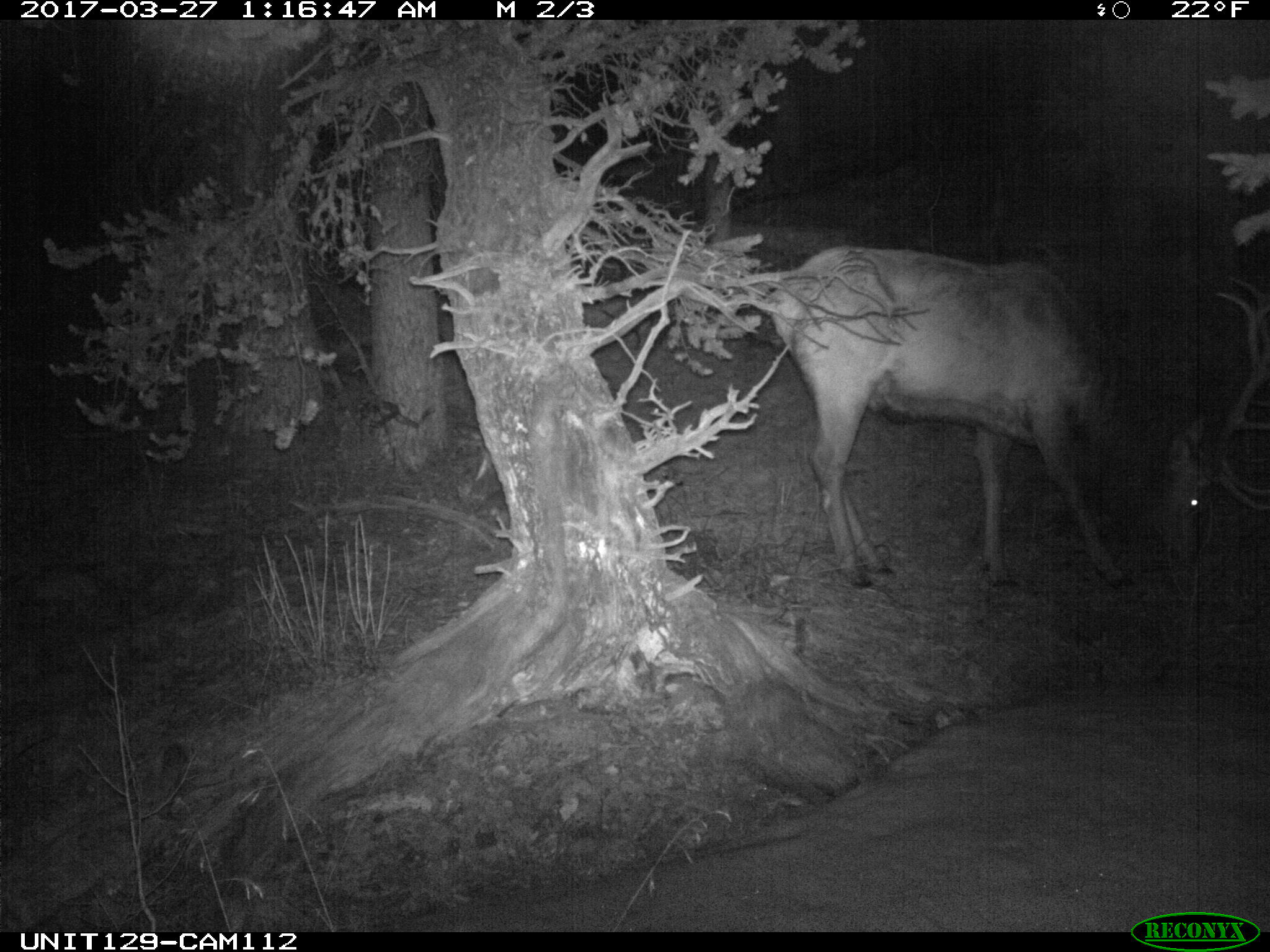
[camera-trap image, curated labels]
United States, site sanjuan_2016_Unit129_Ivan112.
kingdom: Animalia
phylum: Chordata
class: Mammalia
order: Artiodactyla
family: Cervidae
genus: Cervus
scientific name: Cervus elaphus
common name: red deer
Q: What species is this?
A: Cervus elaphus (red deer).